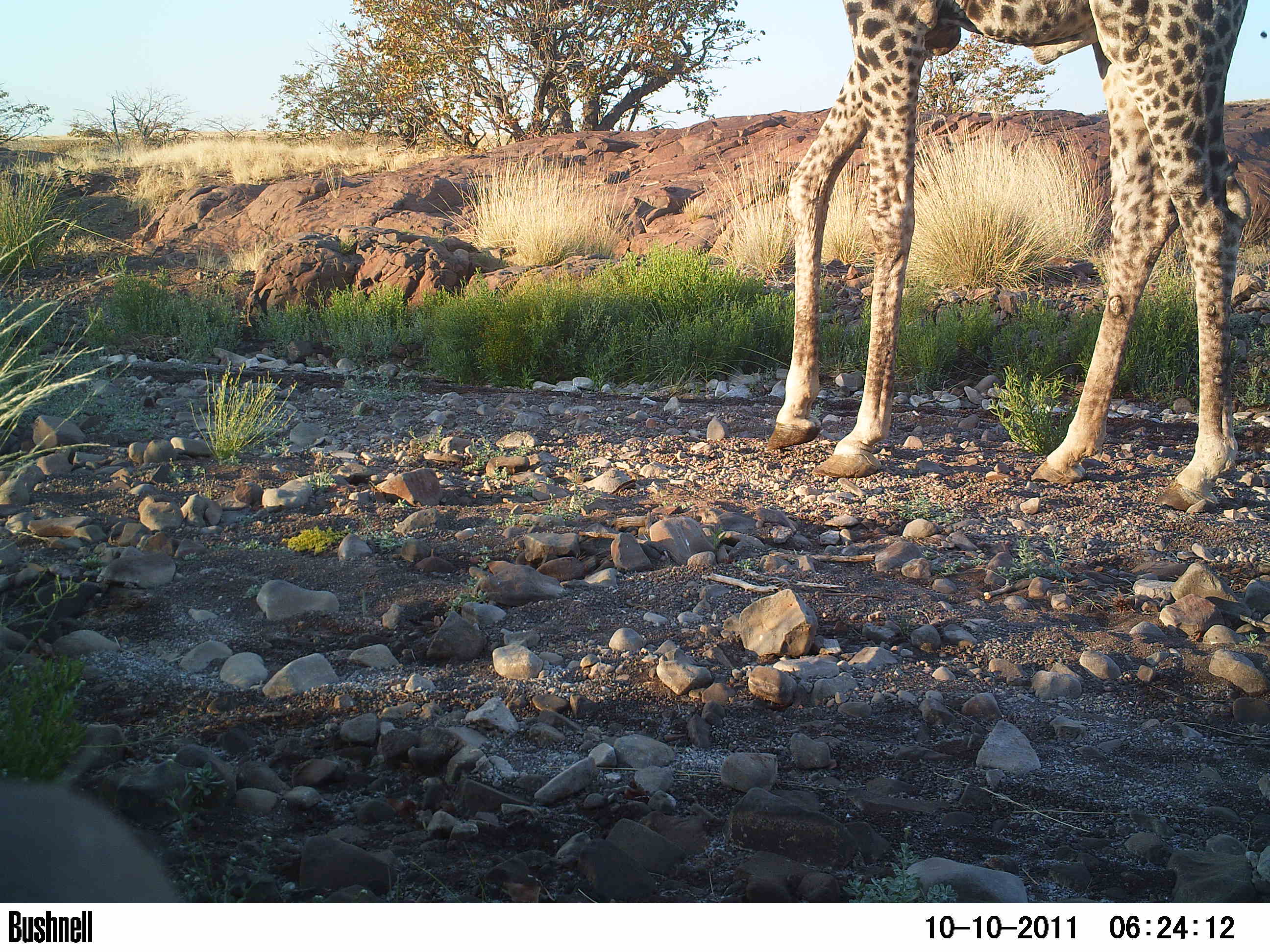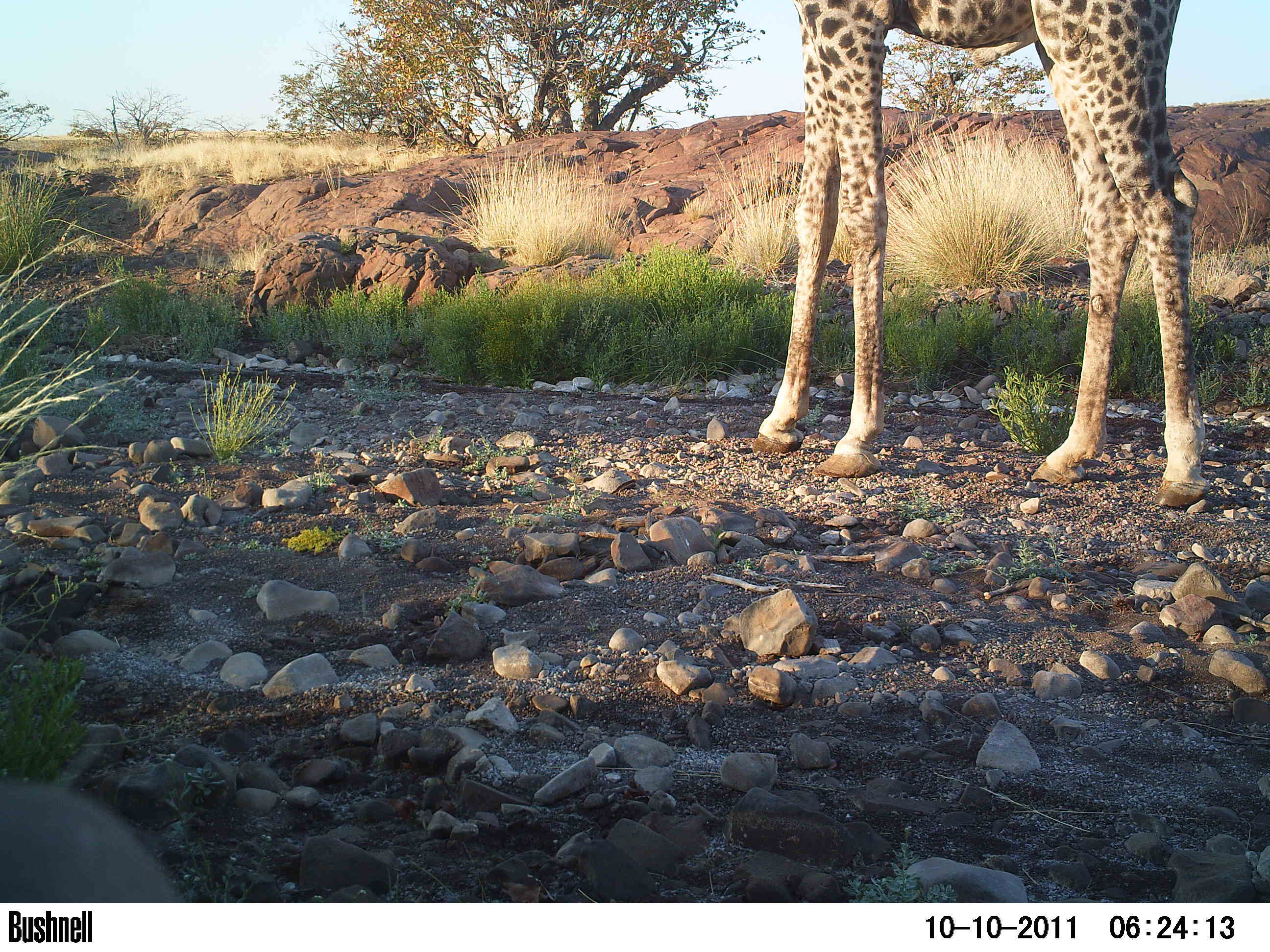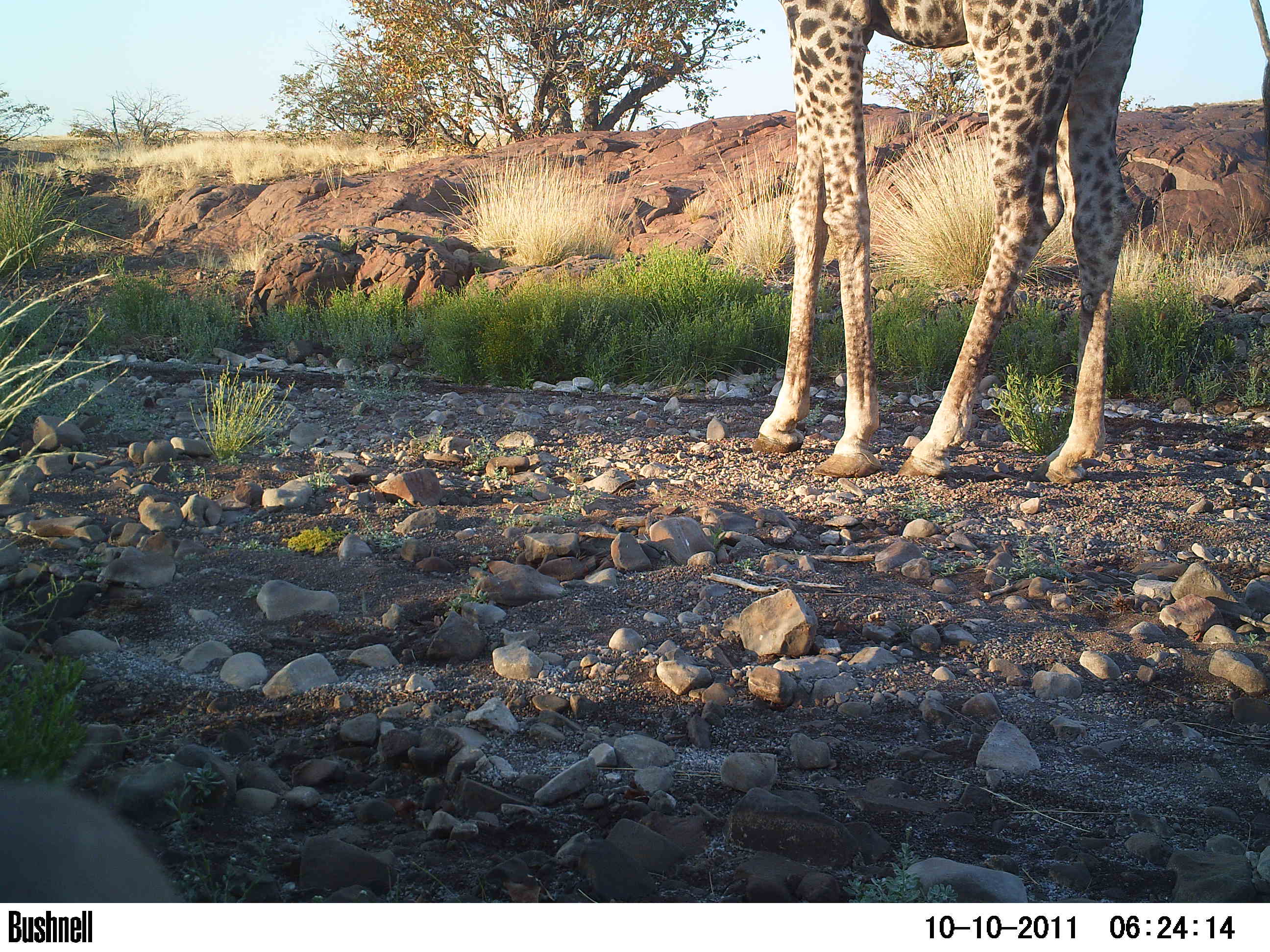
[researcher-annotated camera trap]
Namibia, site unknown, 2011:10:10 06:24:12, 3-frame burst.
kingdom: Animalia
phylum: Chordata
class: Mammalia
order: Artiodactyla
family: Giraffidae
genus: Giraffa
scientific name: Giraffa camelopardalis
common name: giraffe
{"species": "Giraffa camelopardalis (giraffe)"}